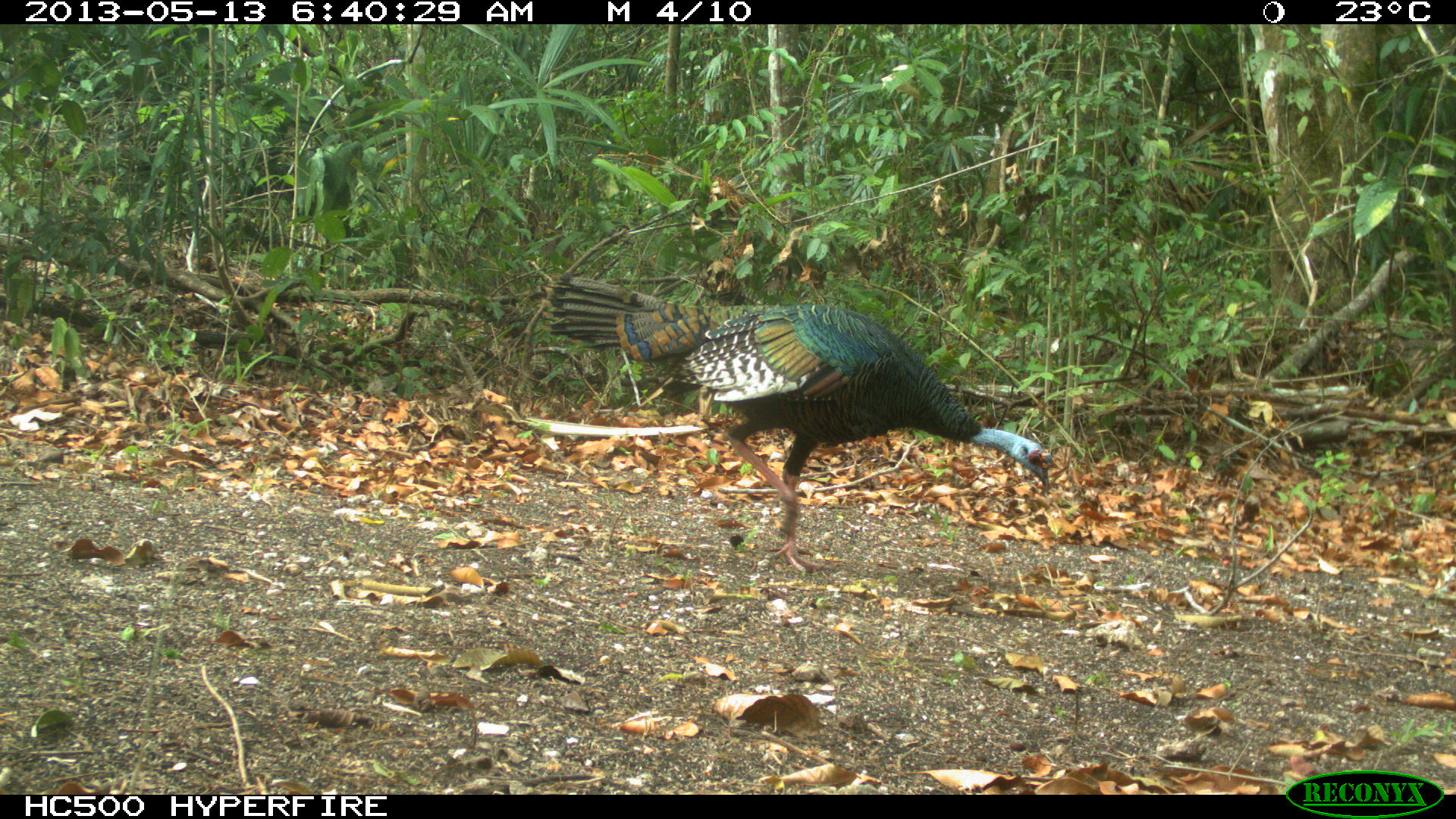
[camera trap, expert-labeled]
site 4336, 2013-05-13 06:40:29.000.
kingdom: Animalia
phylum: Chordata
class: Aves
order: Galliformes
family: Phasianidae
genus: Meleagris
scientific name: Meleagris ocellata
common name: ocellated turkey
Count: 1.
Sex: female.